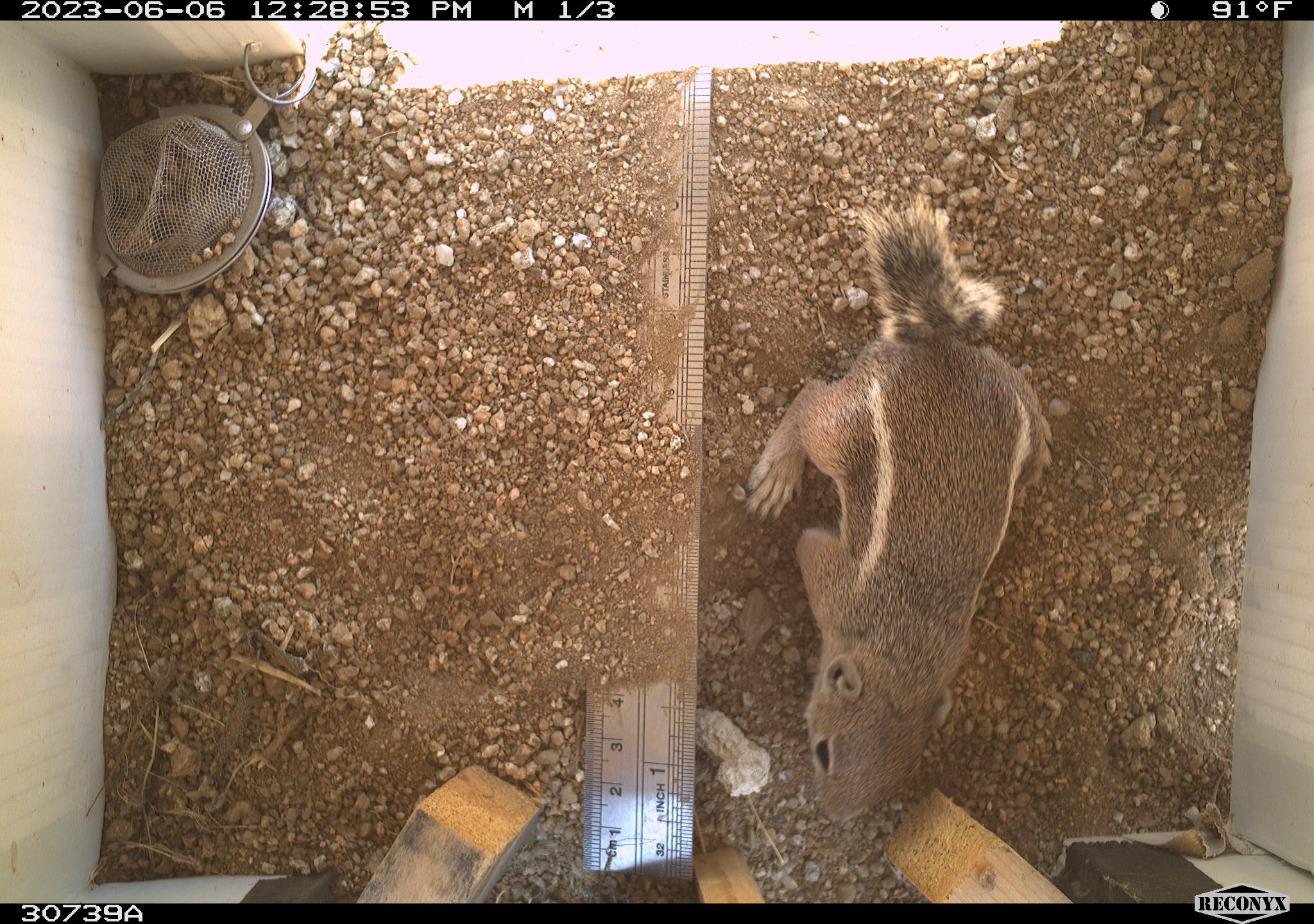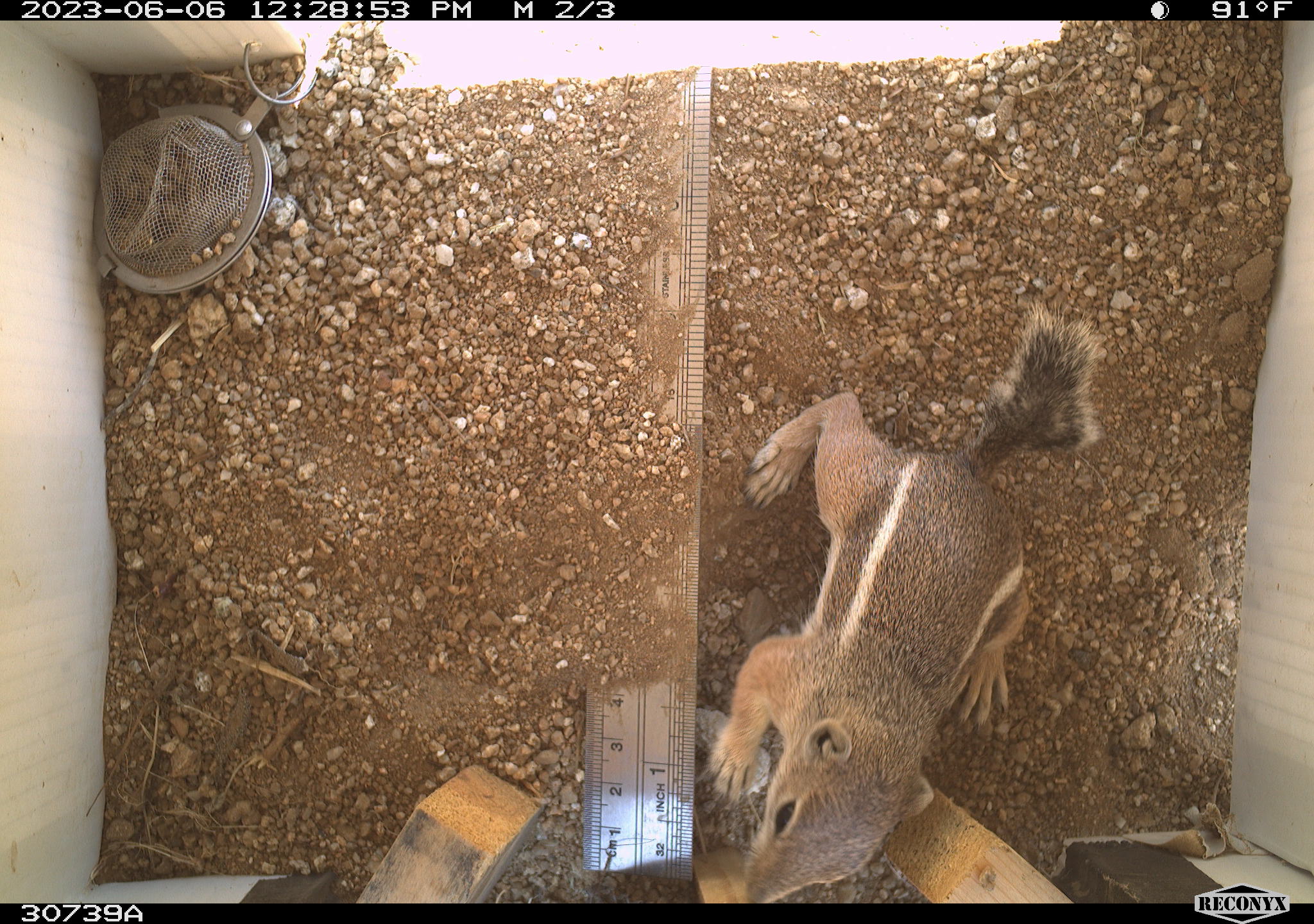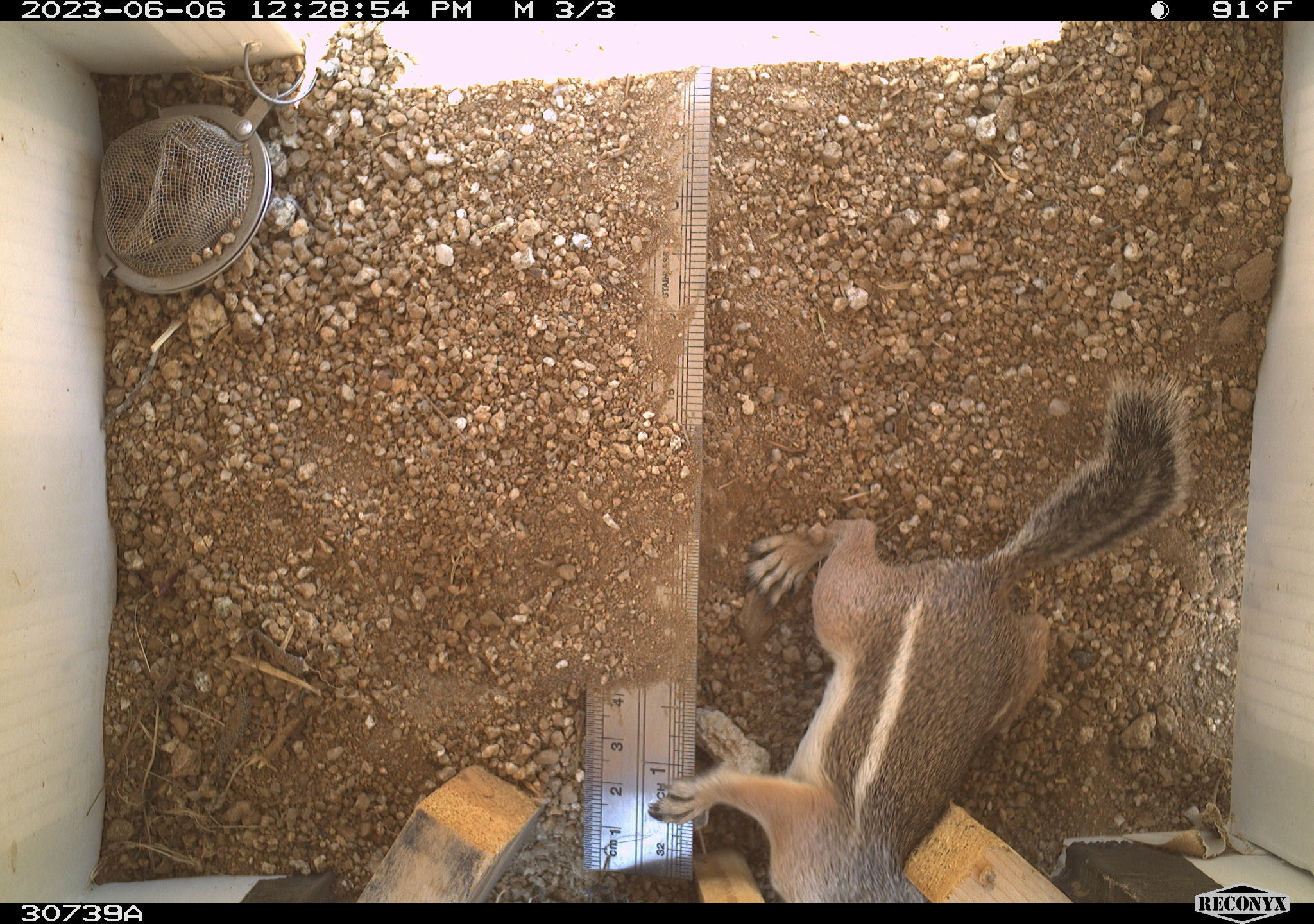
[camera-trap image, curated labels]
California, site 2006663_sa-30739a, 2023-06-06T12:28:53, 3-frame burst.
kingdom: Animalia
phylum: Chordata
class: Mammalia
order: Rodentia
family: Sciuridae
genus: Ammospermophilus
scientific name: Ammospermophilus leucurus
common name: white-tailed antelope squirrel